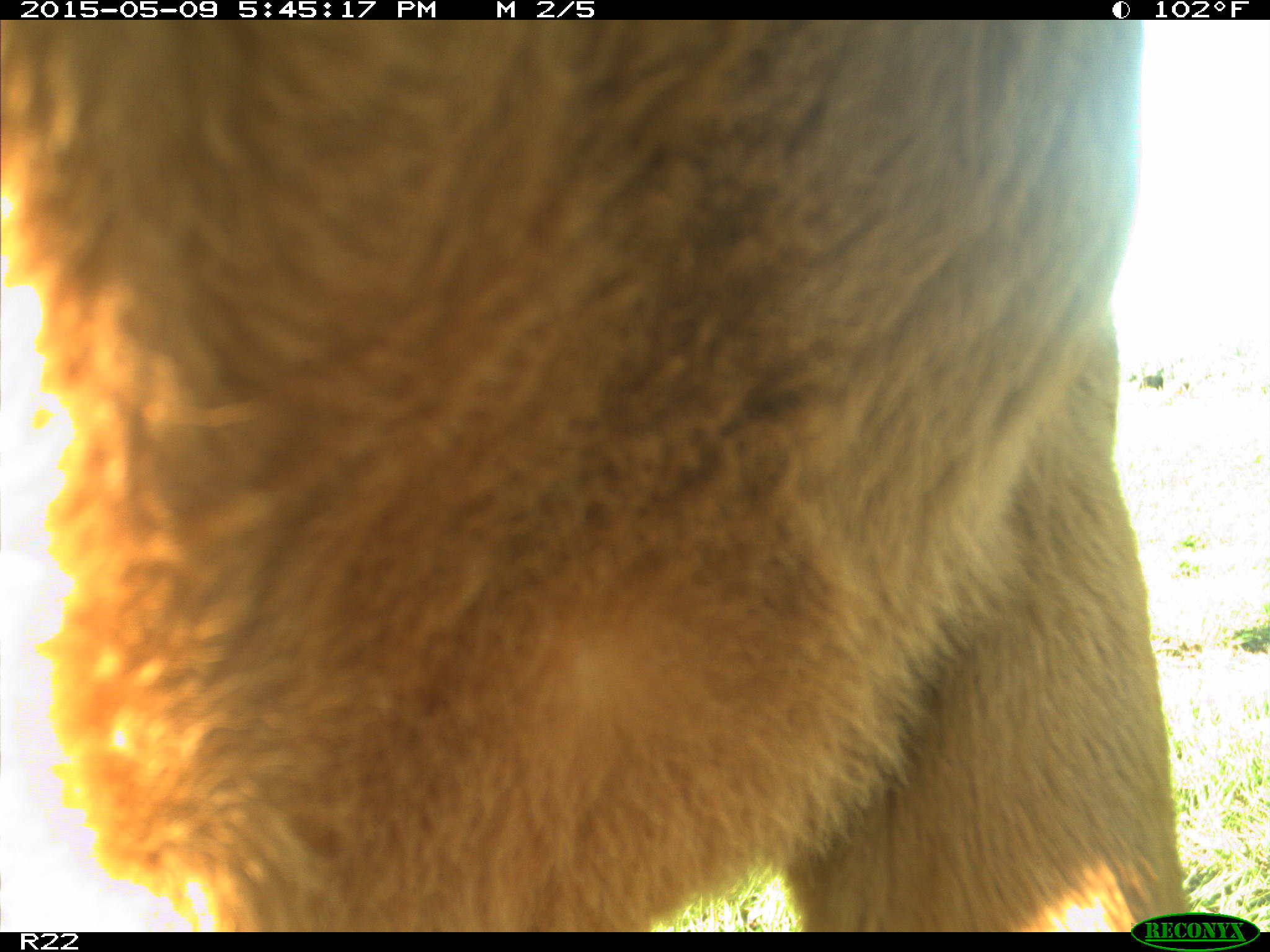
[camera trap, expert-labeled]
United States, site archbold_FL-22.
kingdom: Animalia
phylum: Chordata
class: Mammalia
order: Artiodactyla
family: Bovidae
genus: Bos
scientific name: Bos taurus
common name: domestic cow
Bos taurus (domestic cow).